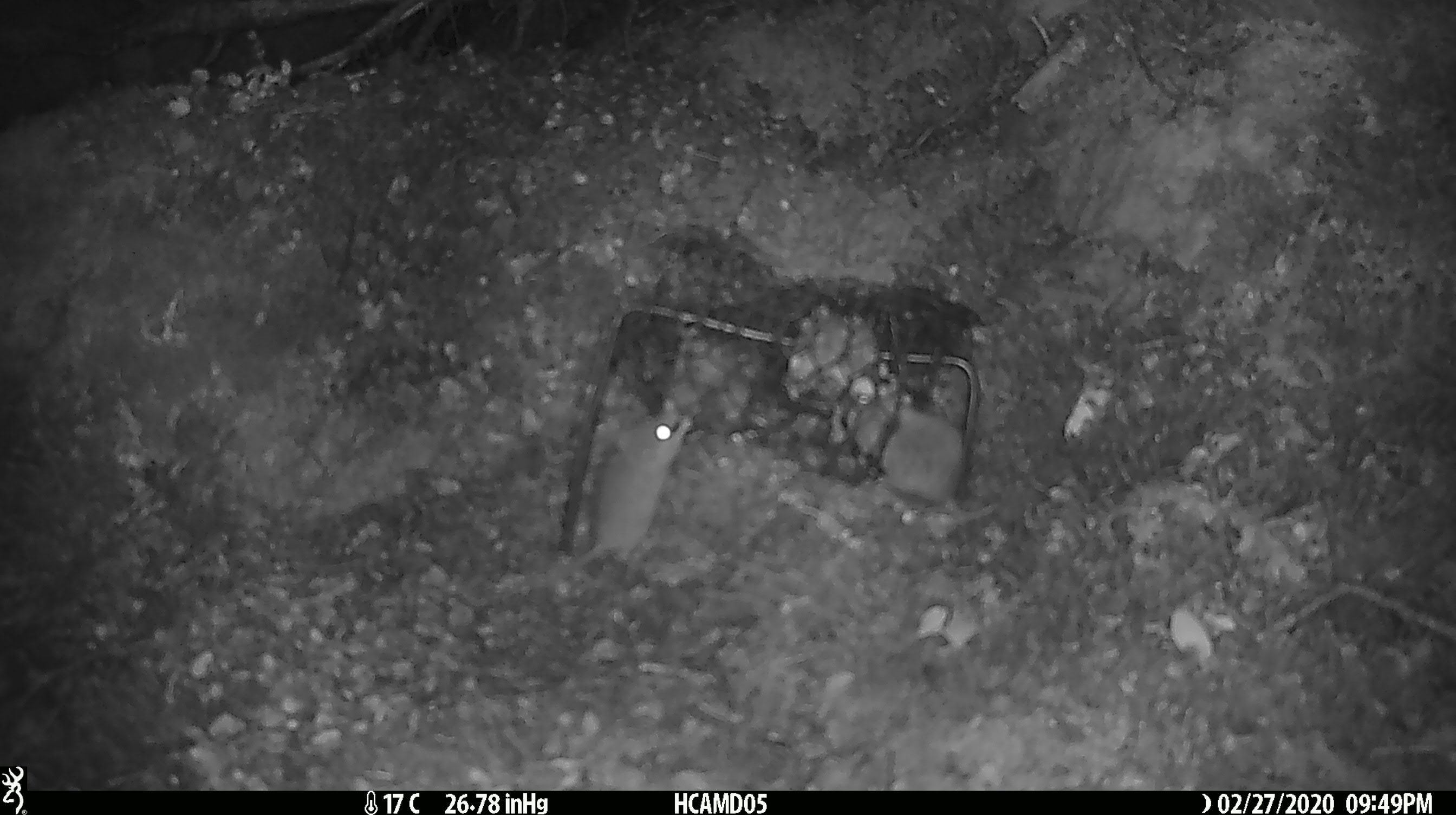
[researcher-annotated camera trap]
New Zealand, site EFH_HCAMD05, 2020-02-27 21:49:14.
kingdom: Animalia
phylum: Chordata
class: Mammalia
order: Rodentia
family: Muridae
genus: Mus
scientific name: Mus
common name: mouse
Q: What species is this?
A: Mouse (Mus).